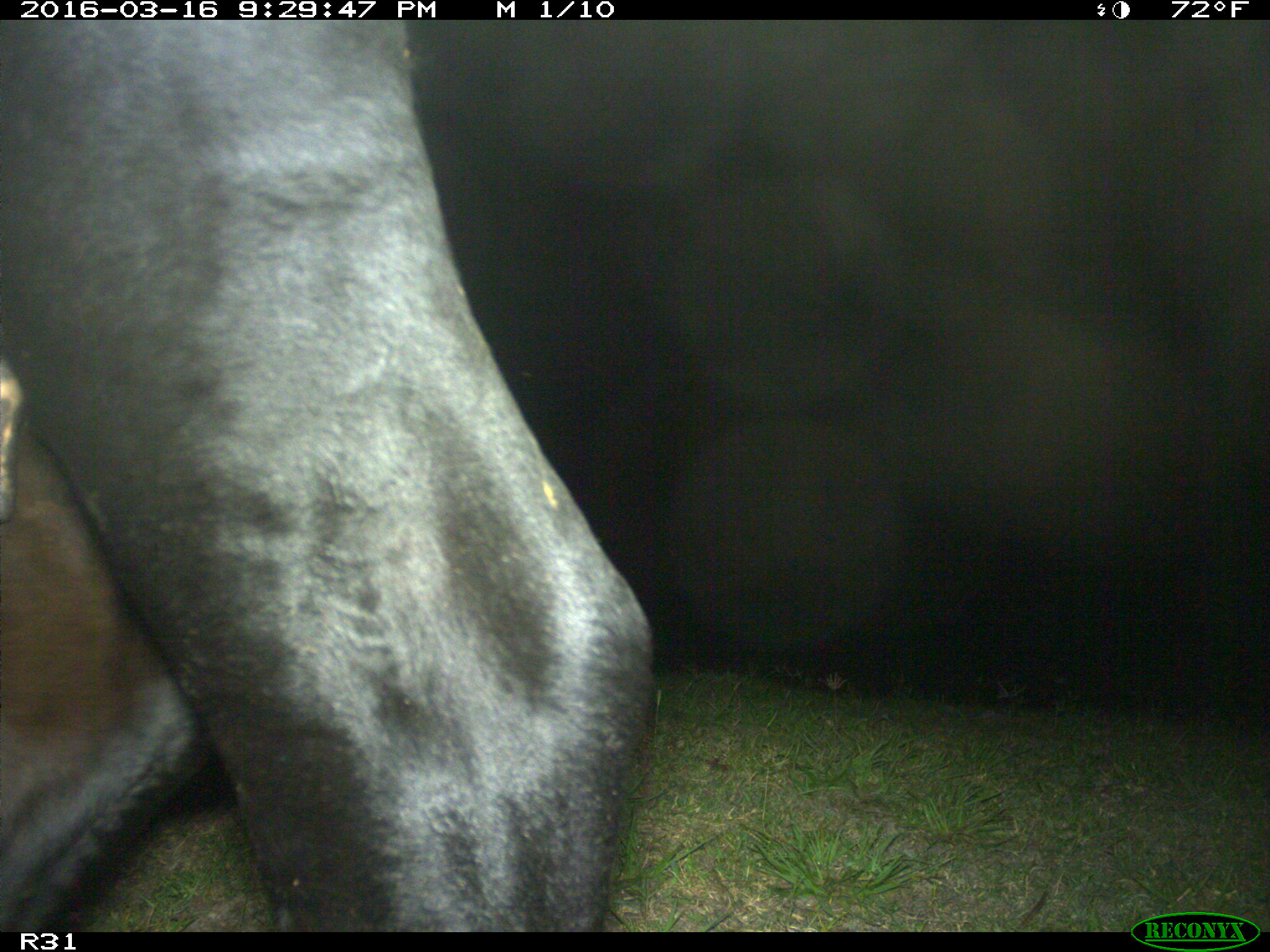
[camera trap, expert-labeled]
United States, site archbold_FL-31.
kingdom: Animalia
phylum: Chordata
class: Mammalia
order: Artiodactyla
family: Bovidae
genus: Bos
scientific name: Bos taurus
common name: domestic cow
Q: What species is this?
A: Bos taurus (domestic cow).